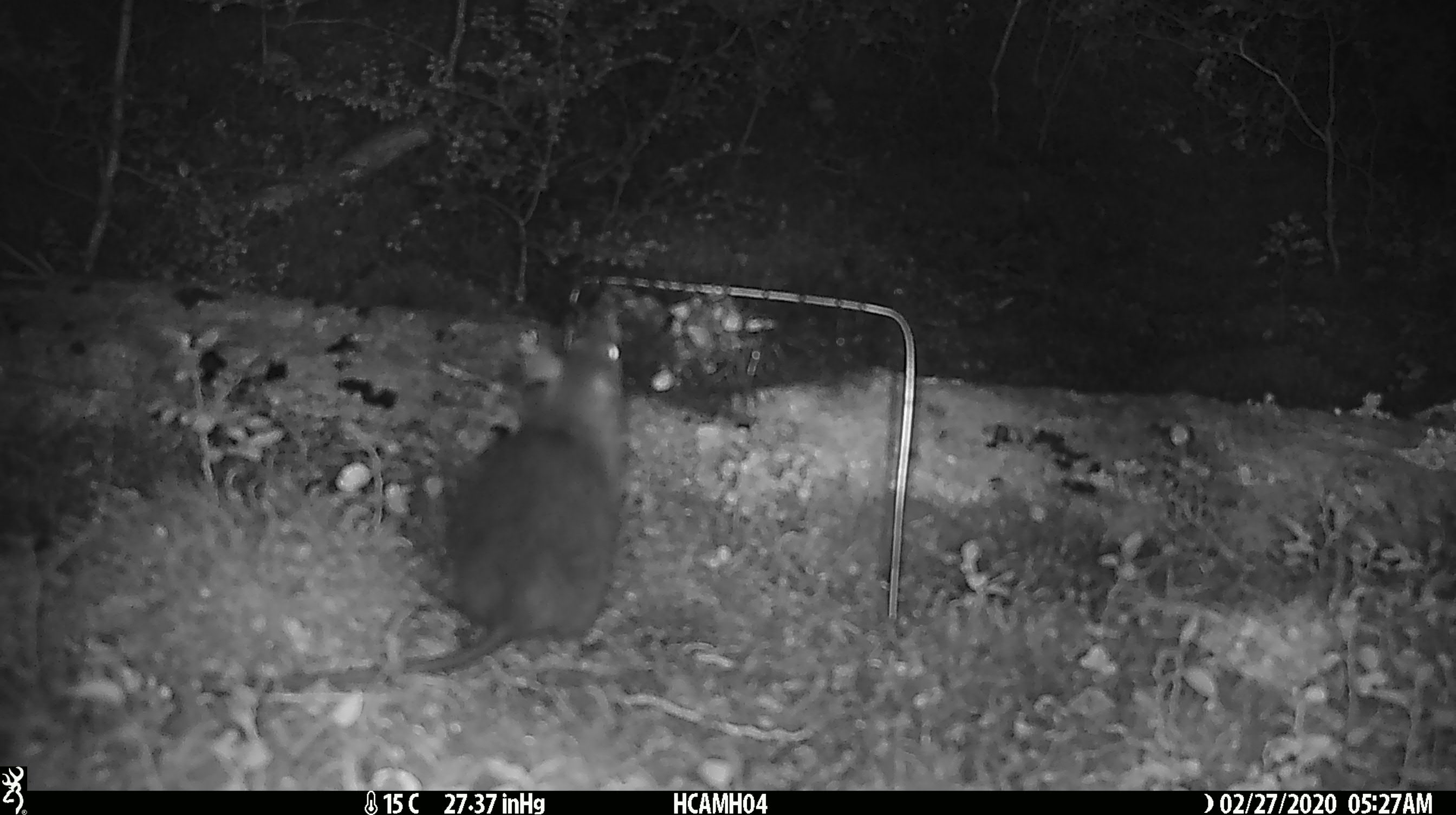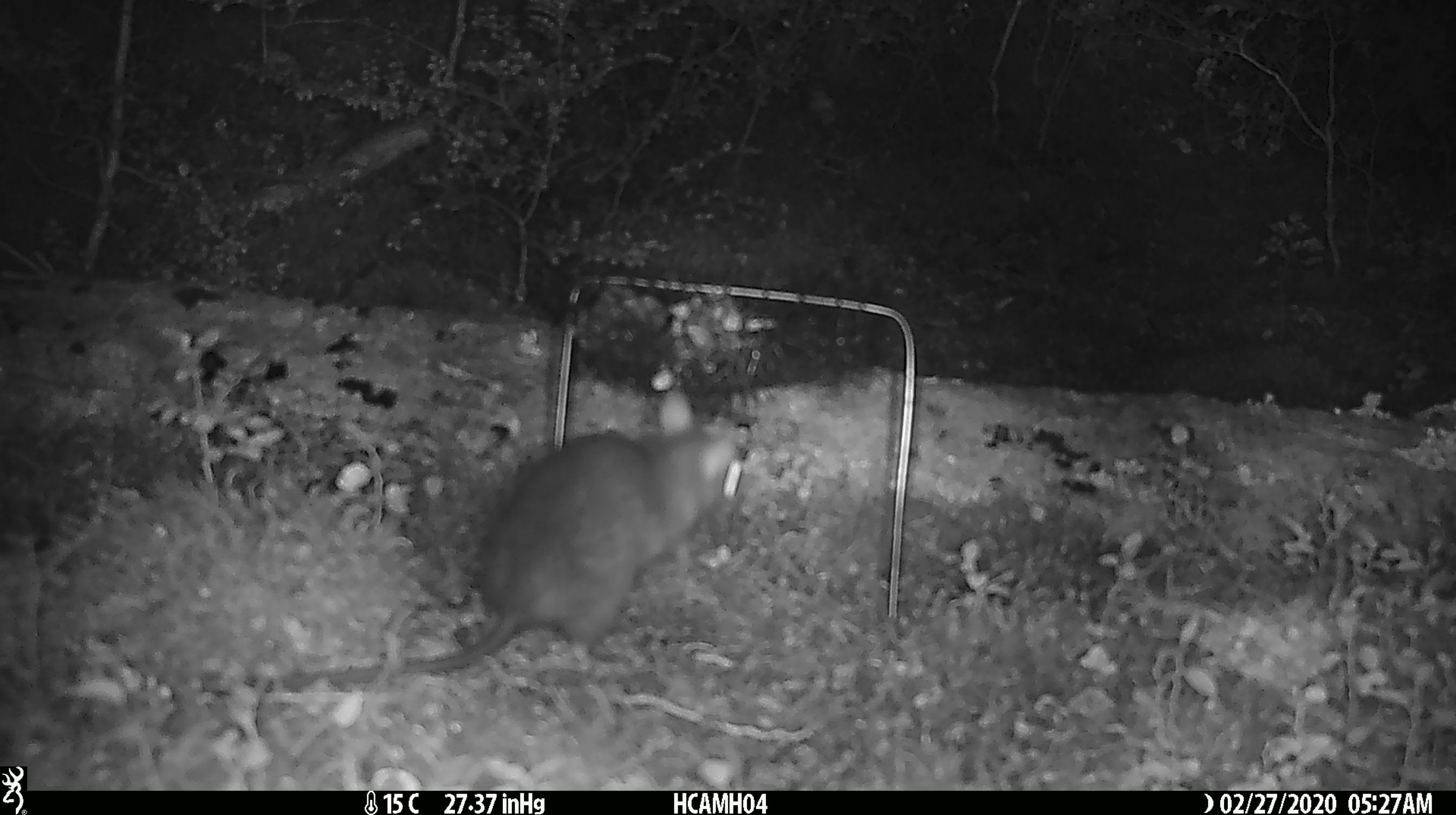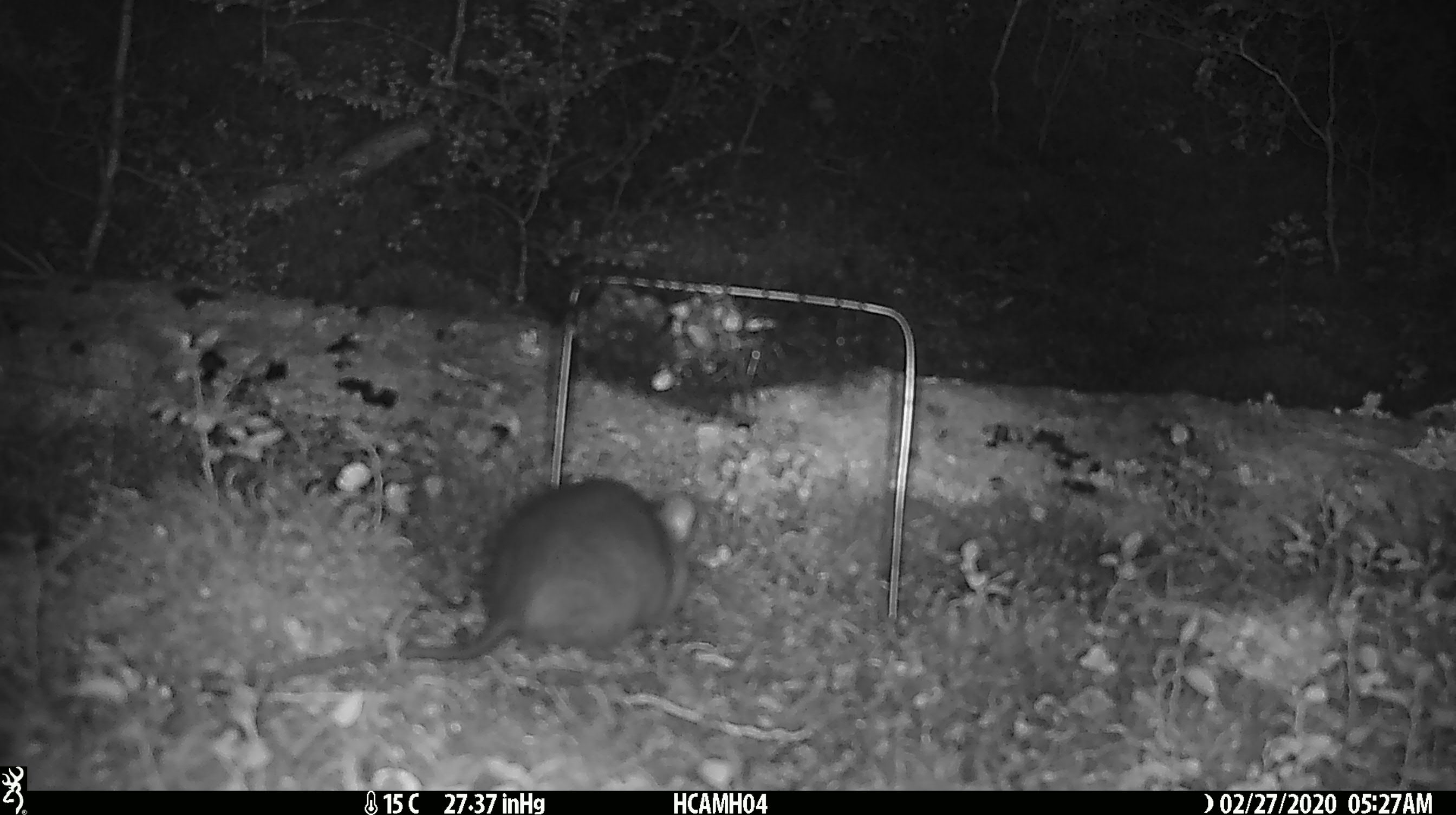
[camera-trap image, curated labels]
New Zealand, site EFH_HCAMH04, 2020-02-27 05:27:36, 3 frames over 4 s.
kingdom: Animalia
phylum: Chordata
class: Mammalia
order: Rodentia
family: Muridae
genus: Rattus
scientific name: Rattus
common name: rat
Rat (Rattus).